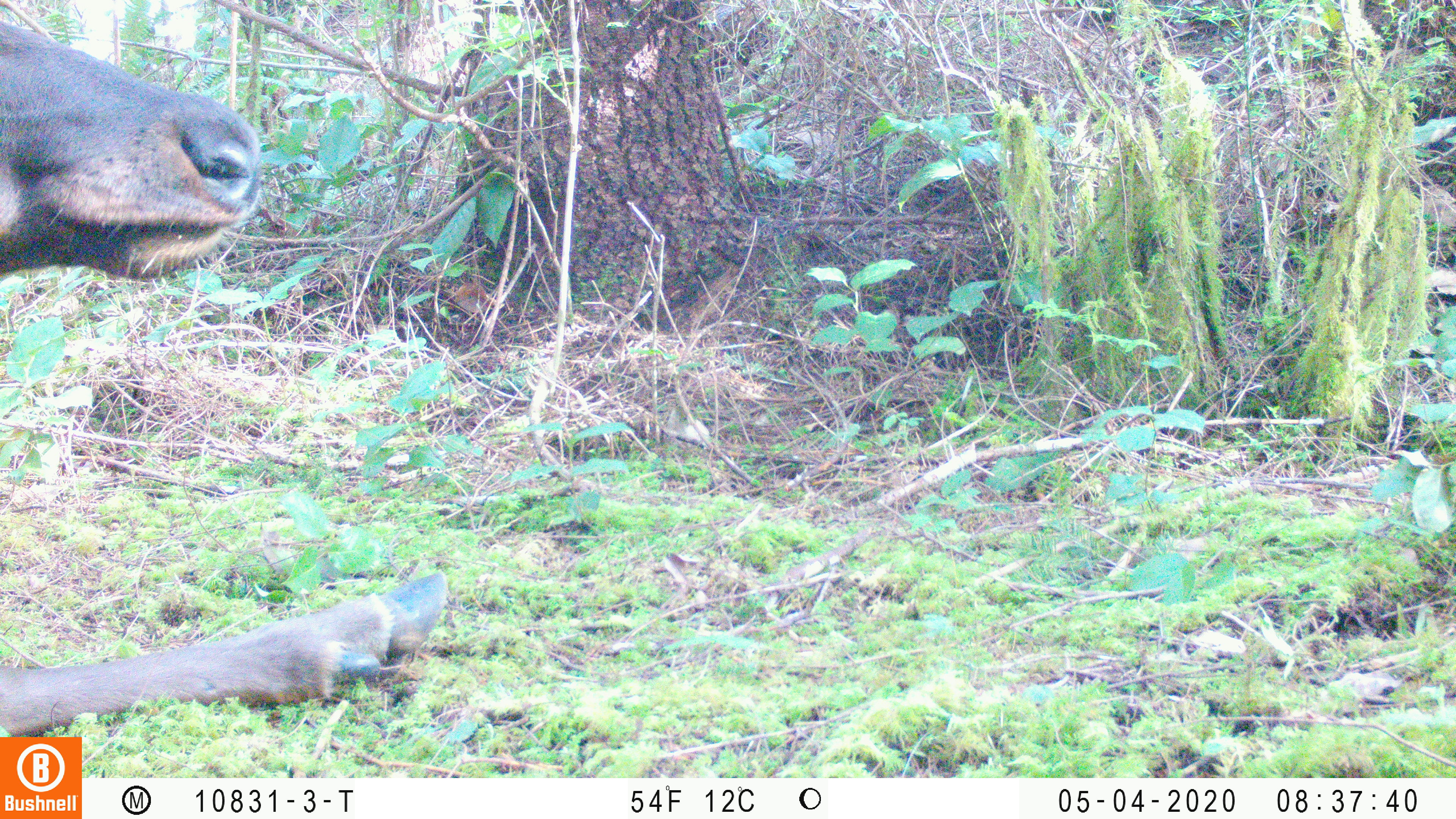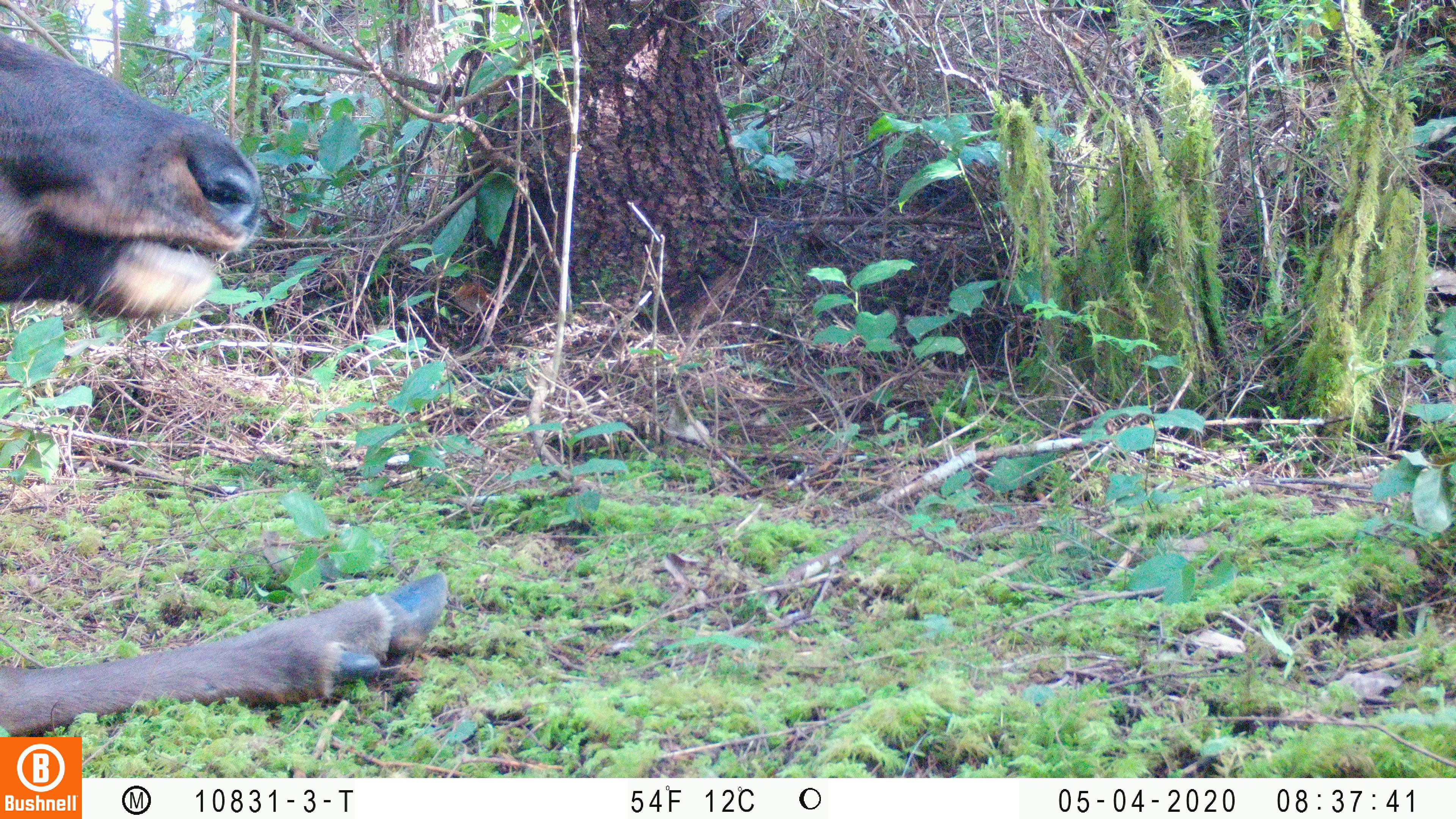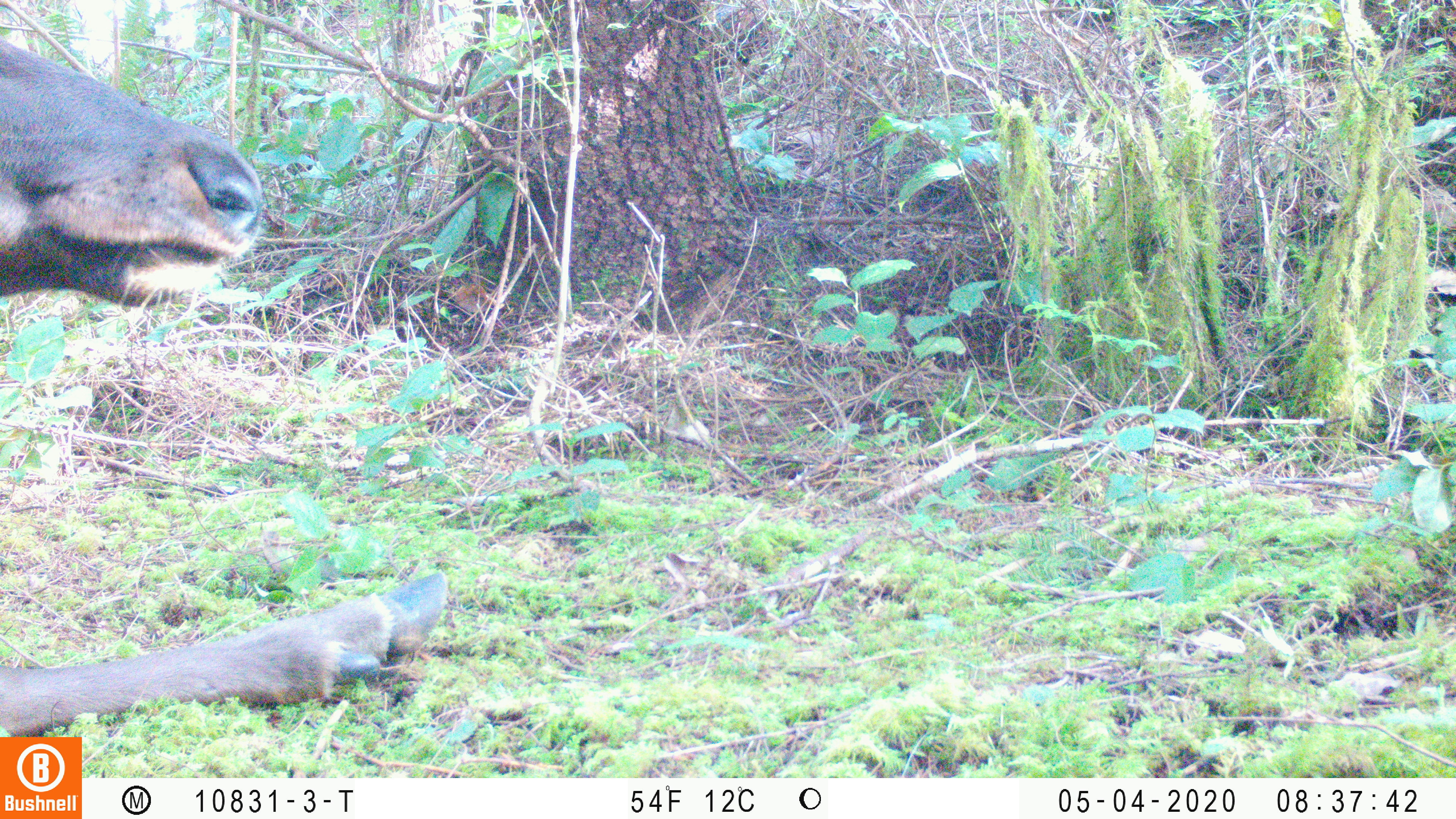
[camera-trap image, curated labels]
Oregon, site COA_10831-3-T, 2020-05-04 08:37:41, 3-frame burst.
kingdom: Animalia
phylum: Chordata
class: Mammalia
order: Artiodactyla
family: Cervidae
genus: Cervus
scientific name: Cervus canadensis roosevelti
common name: roosevelt elk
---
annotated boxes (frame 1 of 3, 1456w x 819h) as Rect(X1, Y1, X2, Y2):
roosevelt elk: Rect(0, 10, 454, 725)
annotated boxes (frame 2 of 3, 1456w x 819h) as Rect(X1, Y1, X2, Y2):
roosevelt elk: Rect(0, 27, 454, 729)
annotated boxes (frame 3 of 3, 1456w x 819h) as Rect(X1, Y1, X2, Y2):
roosevelt elk: Rect(0, 35, 455, 730)